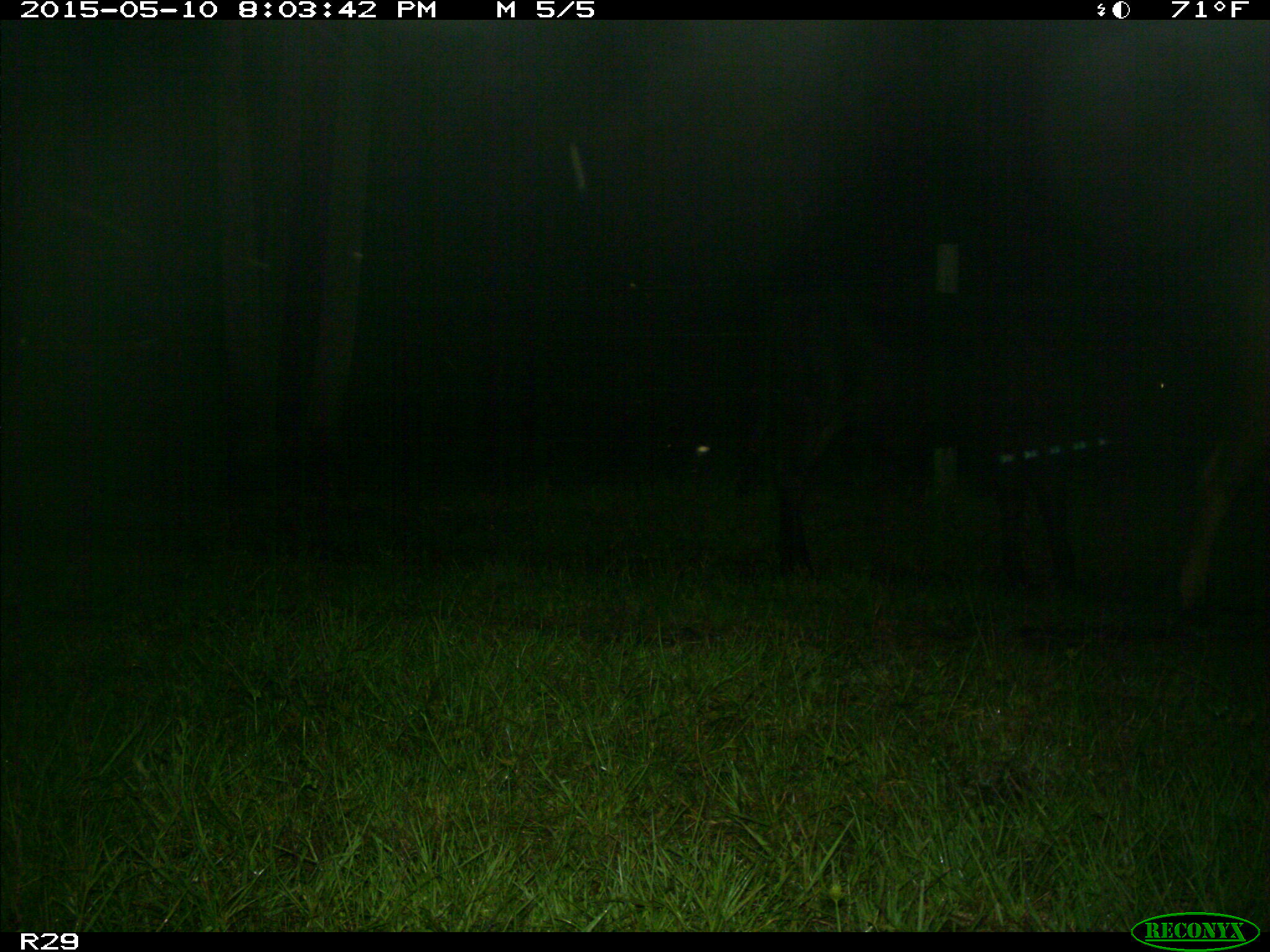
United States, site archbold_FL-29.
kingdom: Animalia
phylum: Chordata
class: Mammalia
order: Artiodactyla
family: Bovidae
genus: Bos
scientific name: Bos taurus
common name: domestic cow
Bos taurus (domestic cow).